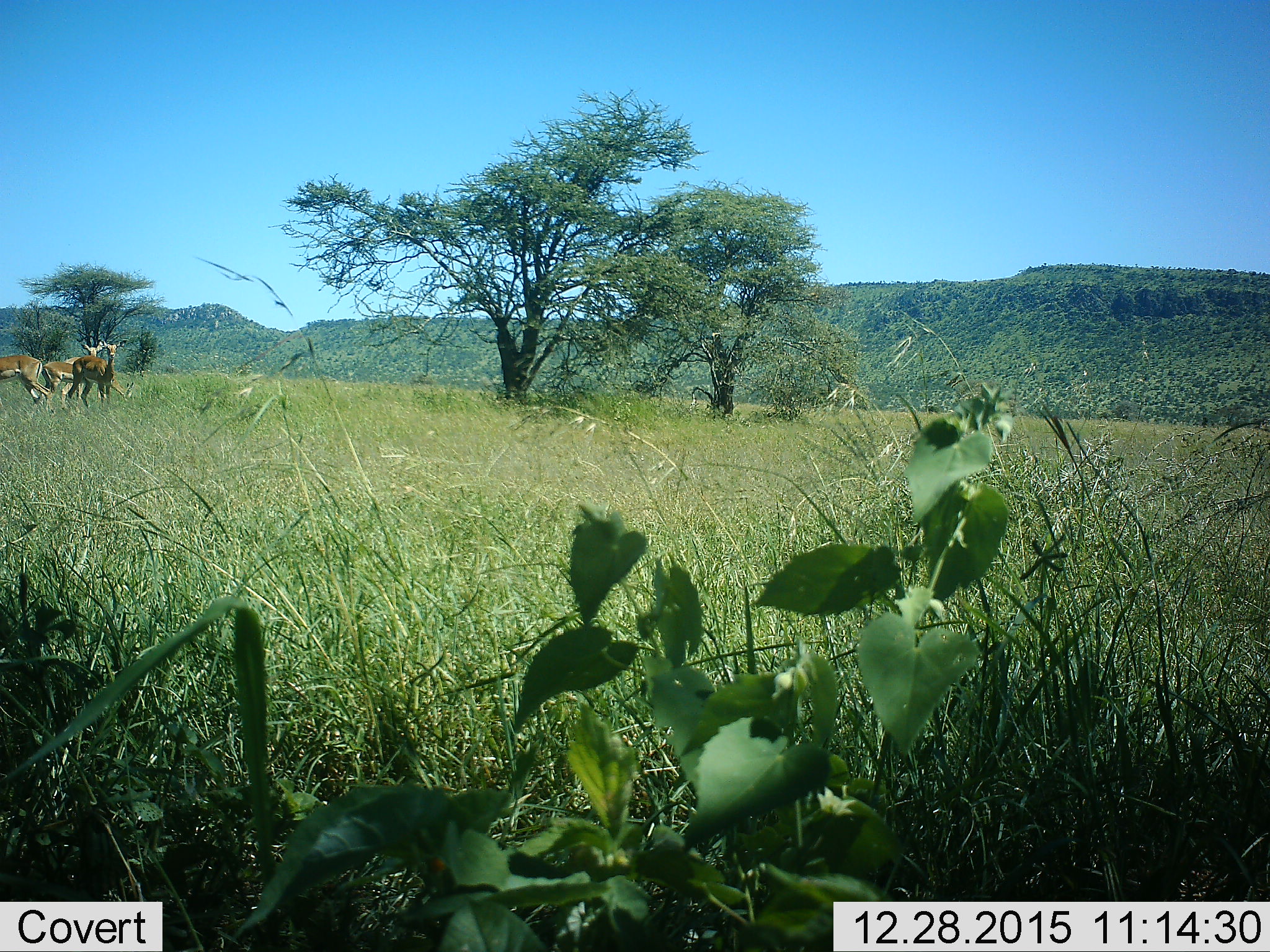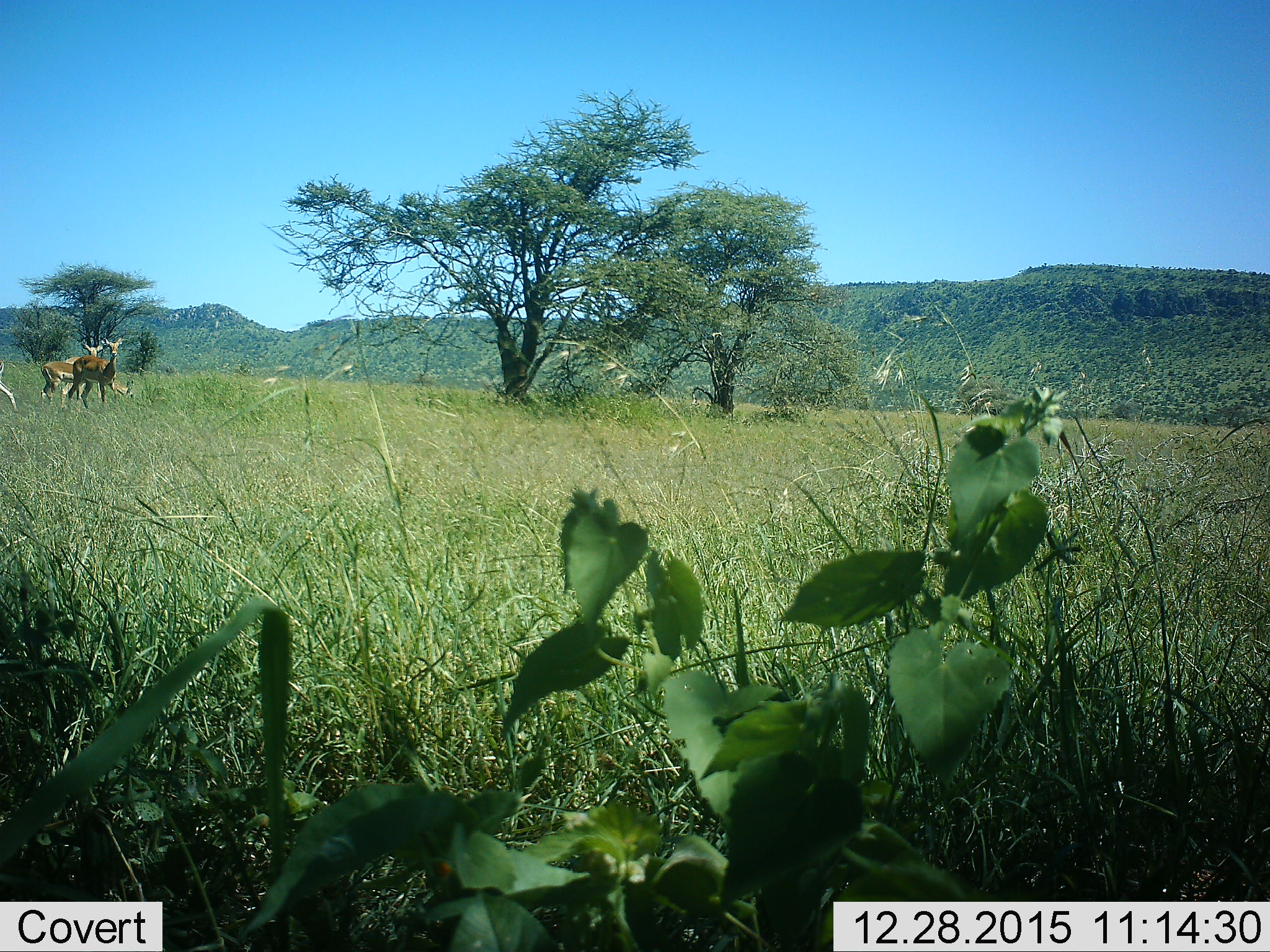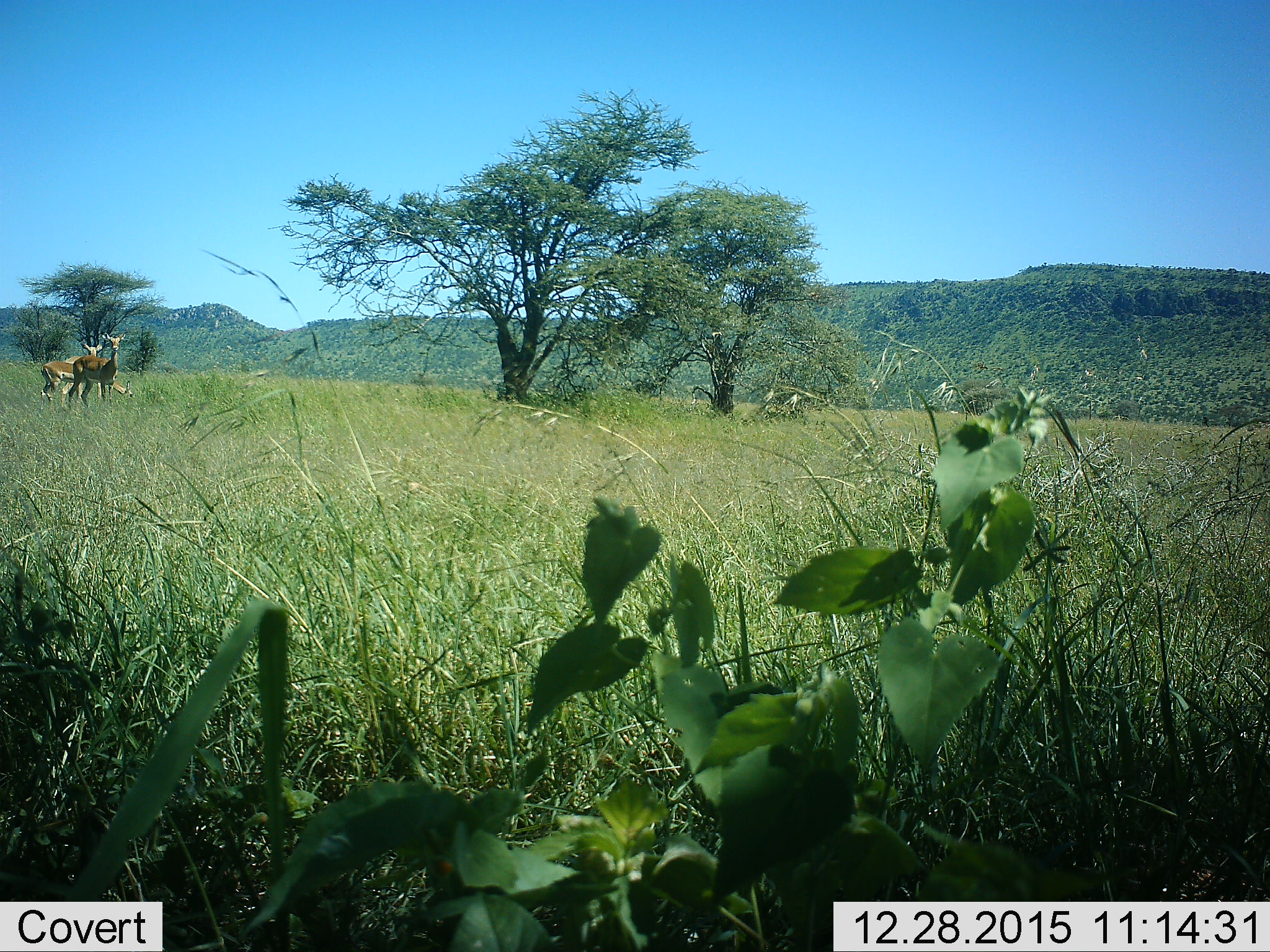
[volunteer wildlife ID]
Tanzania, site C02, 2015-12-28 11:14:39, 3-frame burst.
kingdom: Animalia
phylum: Chordata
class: Mammalia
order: Artiodactyla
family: Bovidae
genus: Nanger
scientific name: Nanger granti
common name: grant's gazelle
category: gazellegrants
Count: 4.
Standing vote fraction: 100%.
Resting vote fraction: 0%.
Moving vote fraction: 25%.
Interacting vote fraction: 0%.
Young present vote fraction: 0%.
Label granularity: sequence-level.